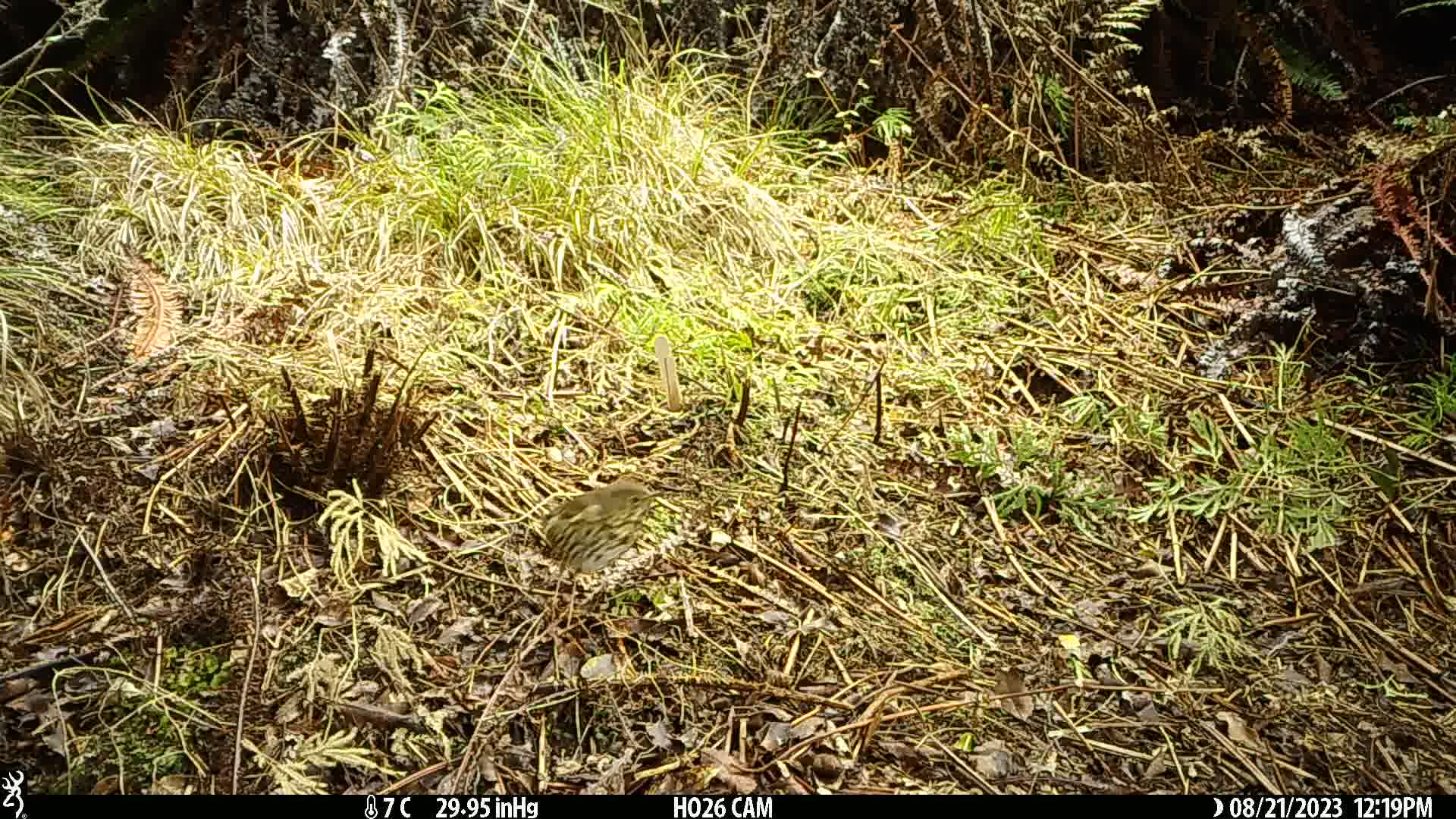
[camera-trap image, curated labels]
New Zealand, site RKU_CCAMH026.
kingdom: Animalia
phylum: Chordata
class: Aves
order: Passeriformes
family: Turdidae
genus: Turdus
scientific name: Turdus philomelos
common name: song thrush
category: thrush